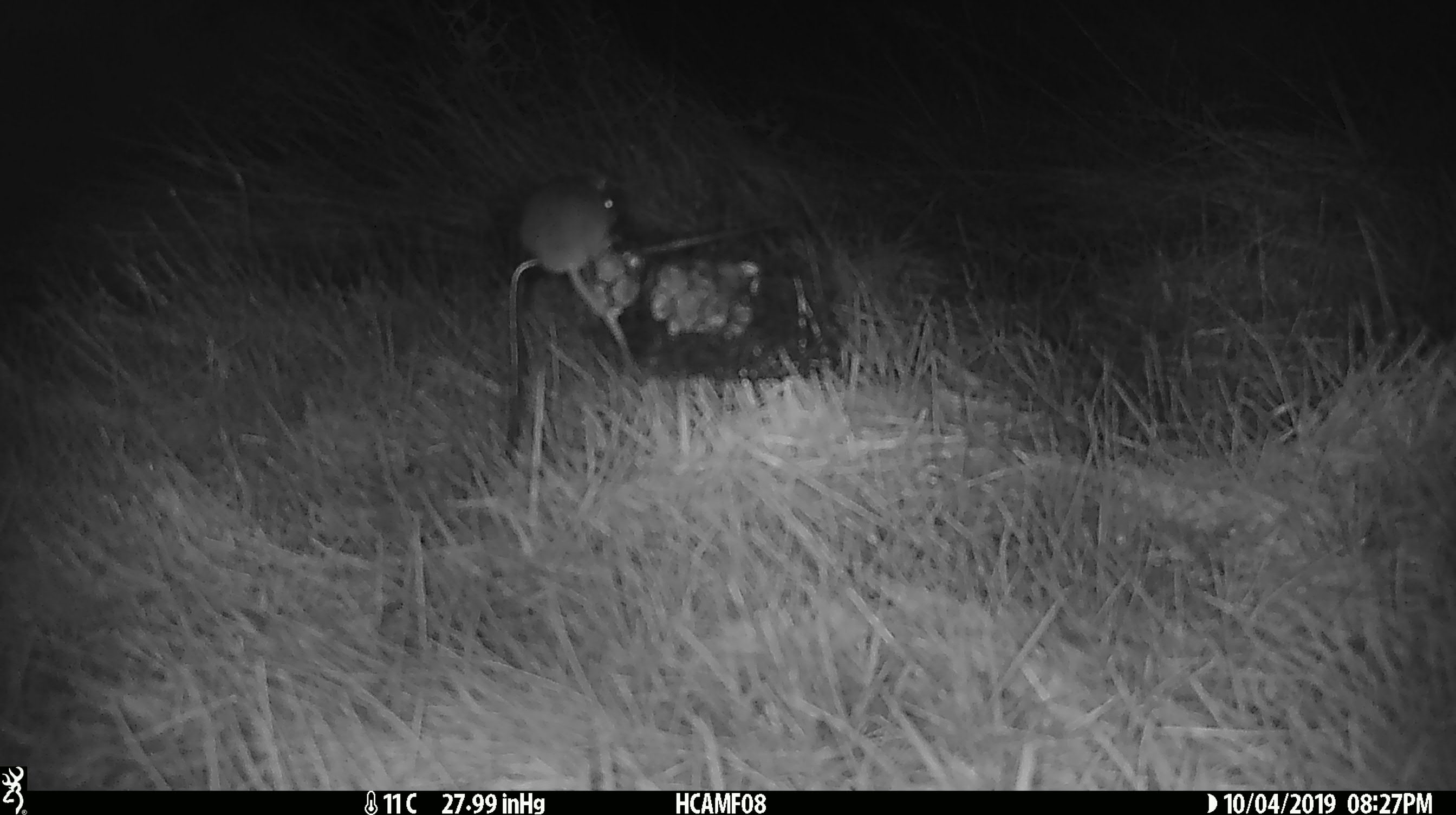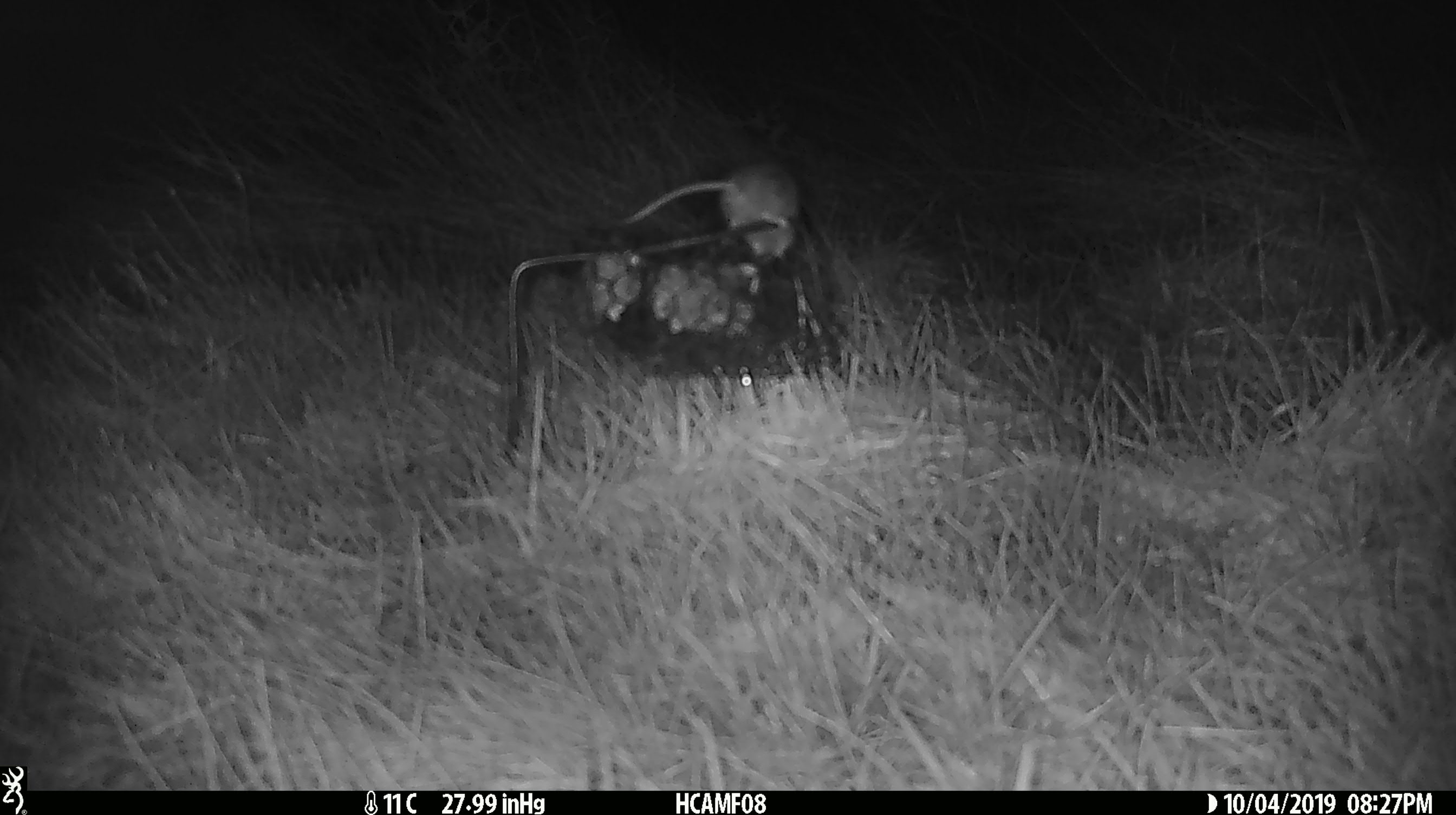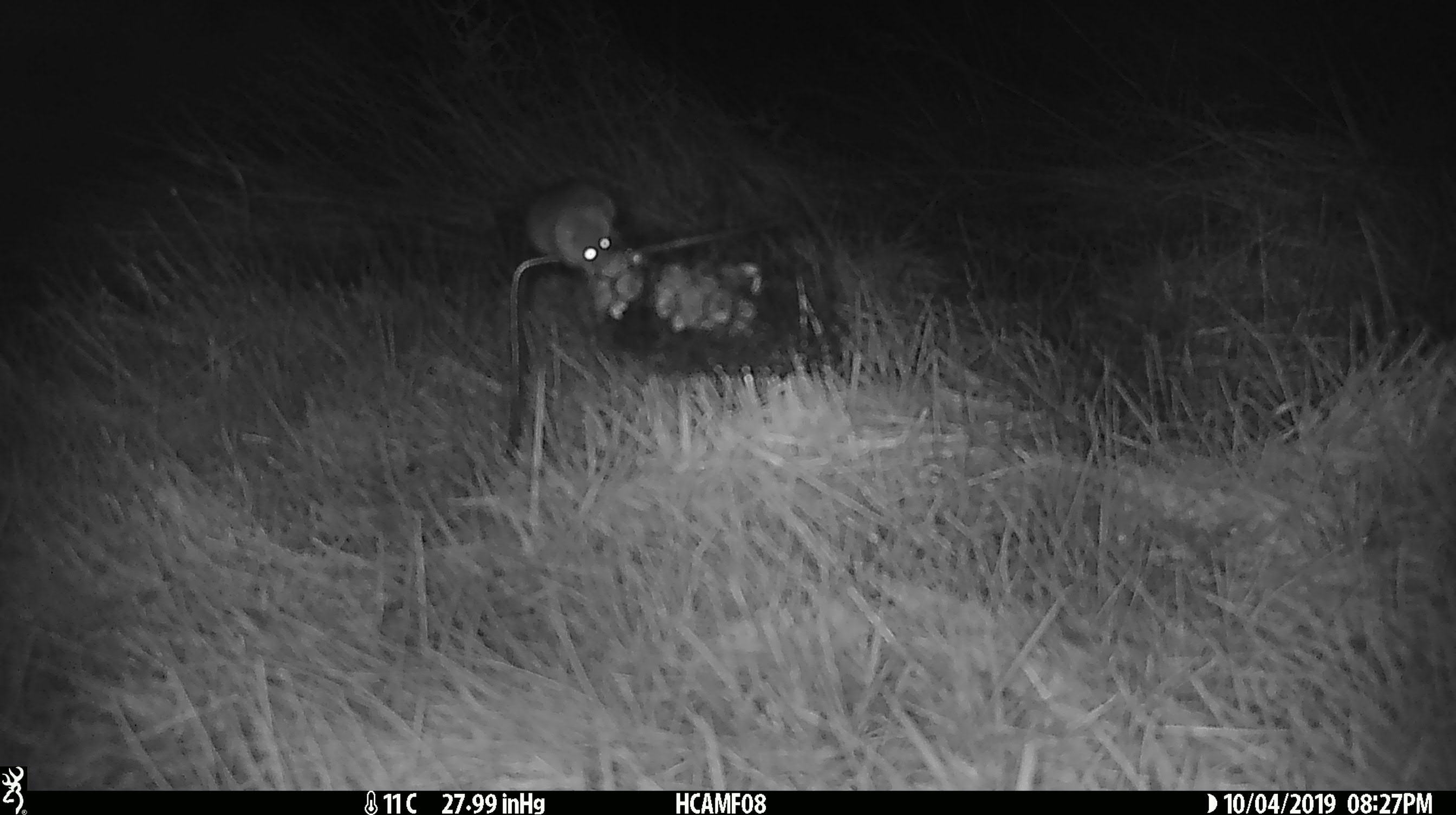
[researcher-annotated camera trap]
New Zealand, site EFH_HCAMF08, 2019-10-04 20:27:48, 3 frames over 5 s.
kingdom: Animalia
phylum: Chordata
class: Mammalia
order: Rodentia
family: Muridae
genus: Mus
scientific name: Mus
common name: mouse